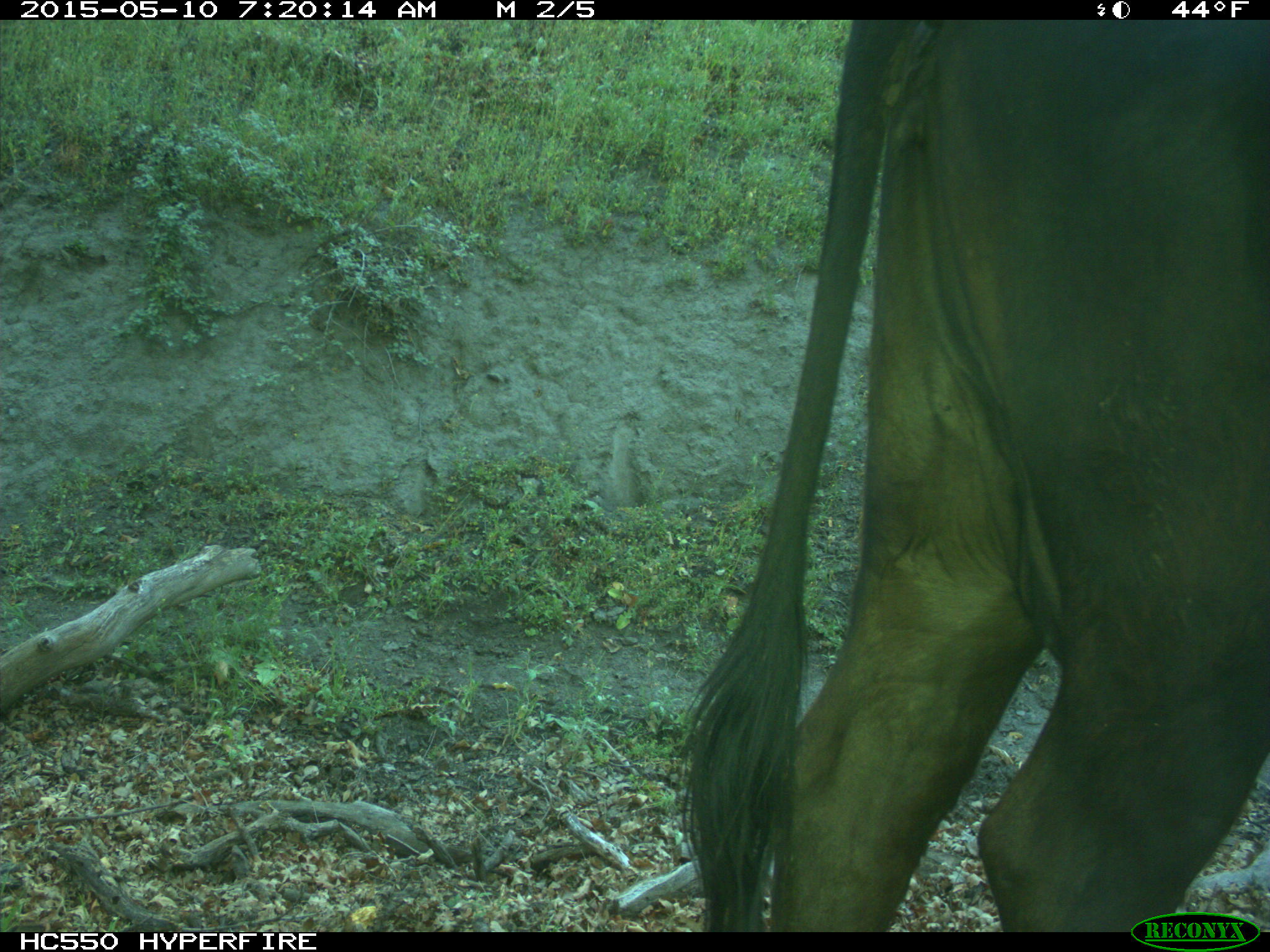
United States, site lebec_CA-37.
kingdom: Animalia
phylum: Chordata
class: Mammalia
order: Artiodactyla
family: Bovidae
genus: Bos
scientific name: Bos taurus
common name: domestic cow